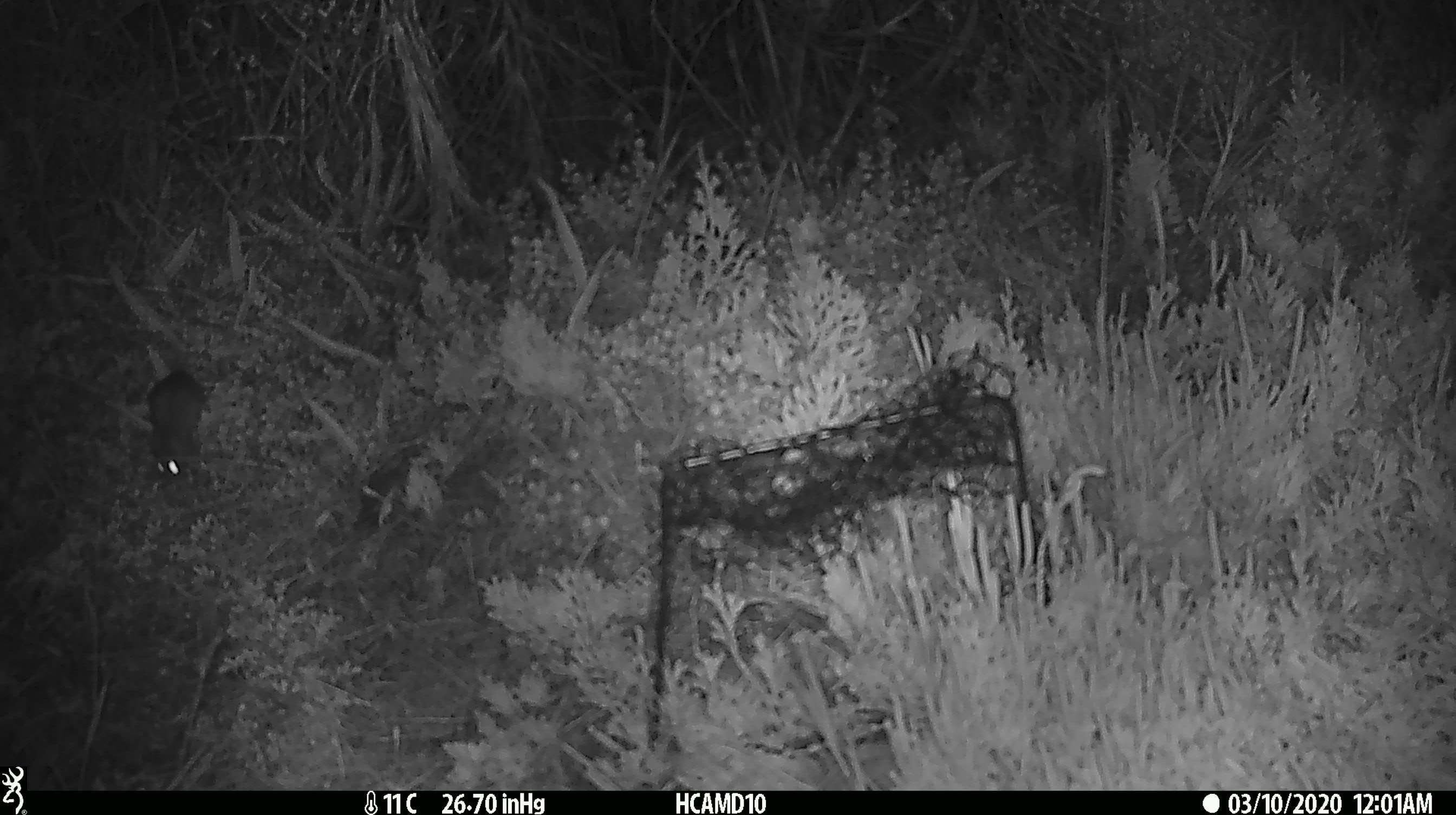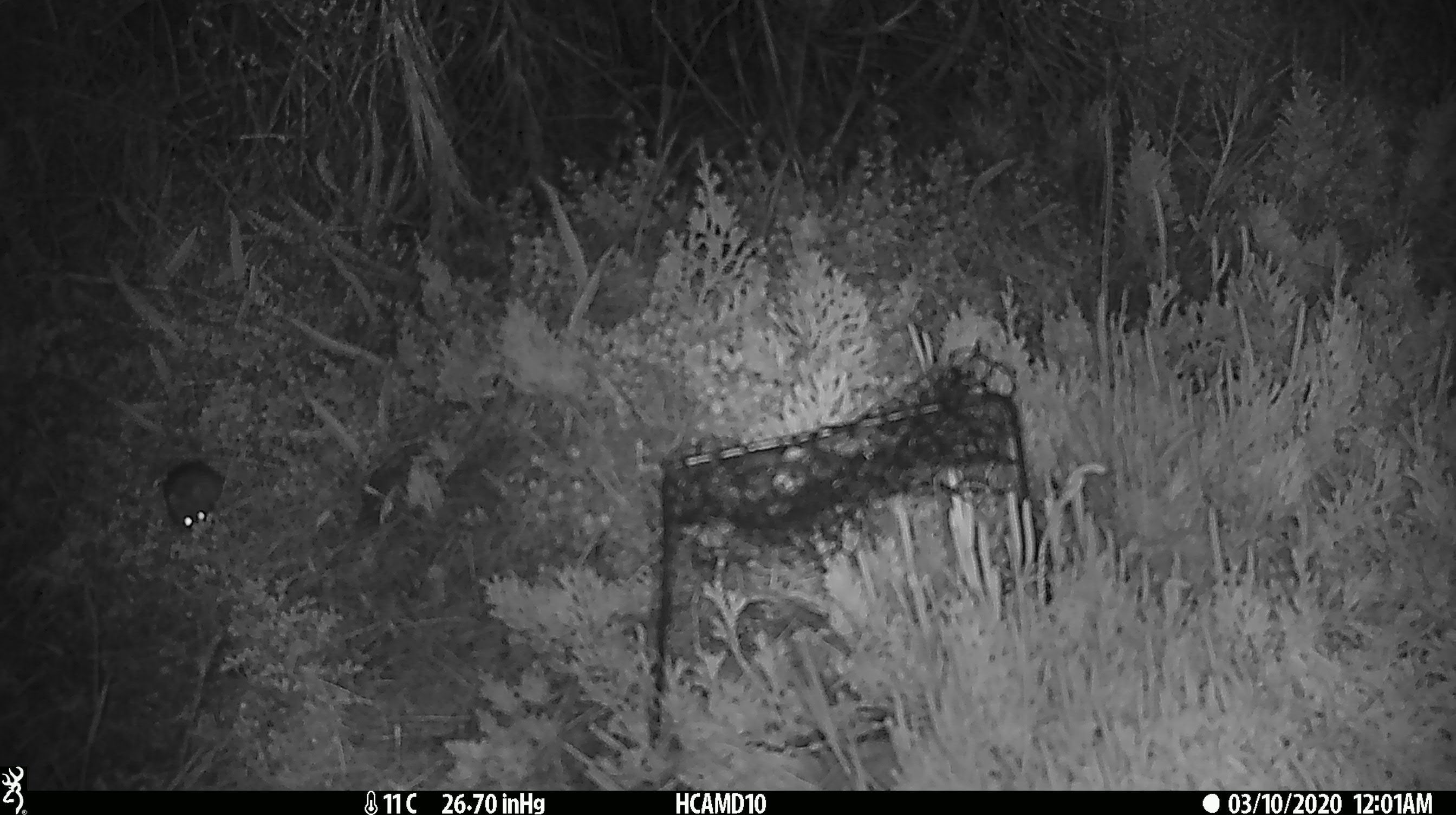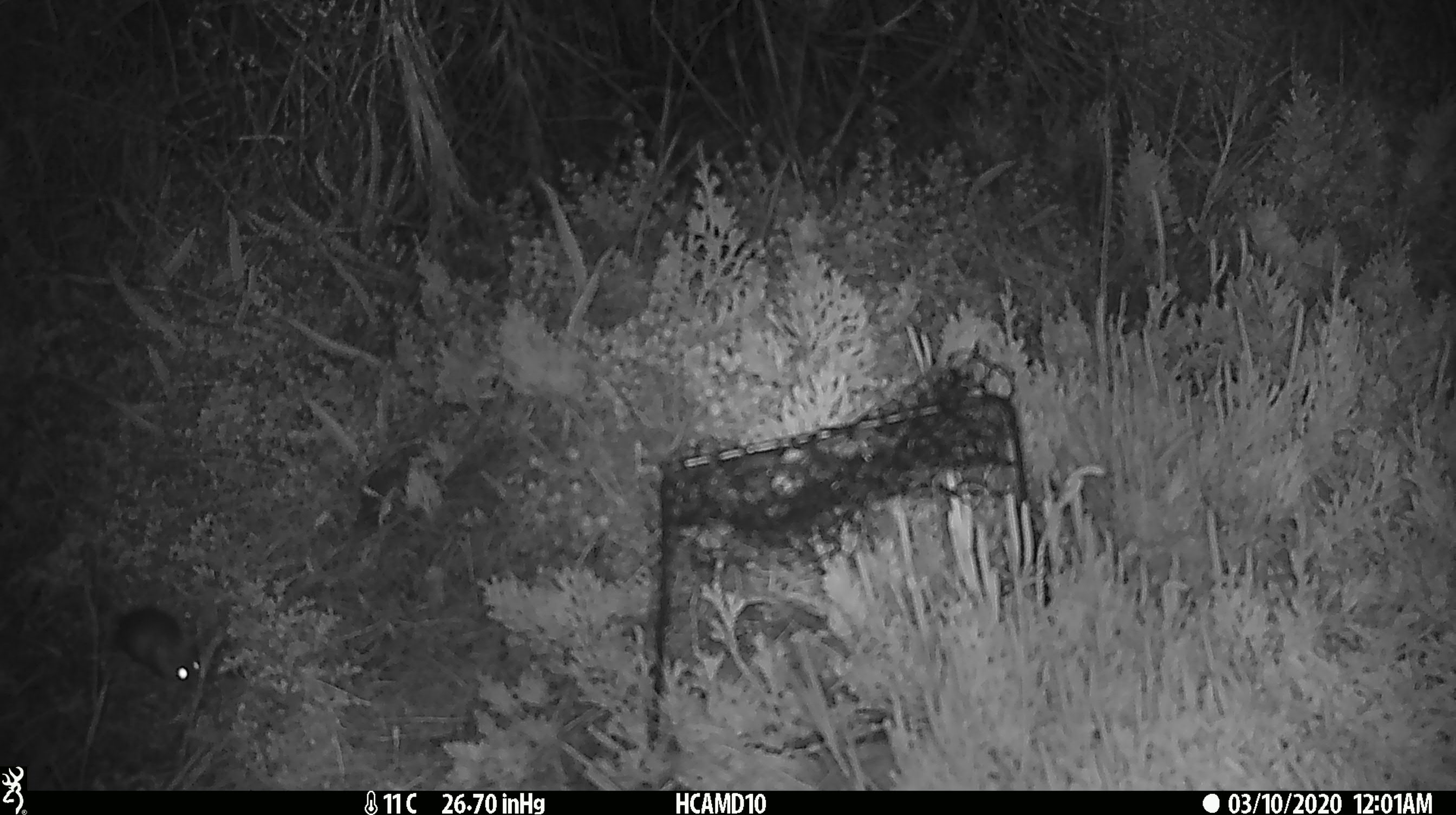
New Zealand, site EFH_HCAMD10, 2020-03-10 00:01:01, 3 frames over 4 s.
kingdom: Animalia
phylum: Chordata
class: Mammalia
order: Rodentia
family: Muridae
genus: Mus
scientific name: Mus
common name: mouse